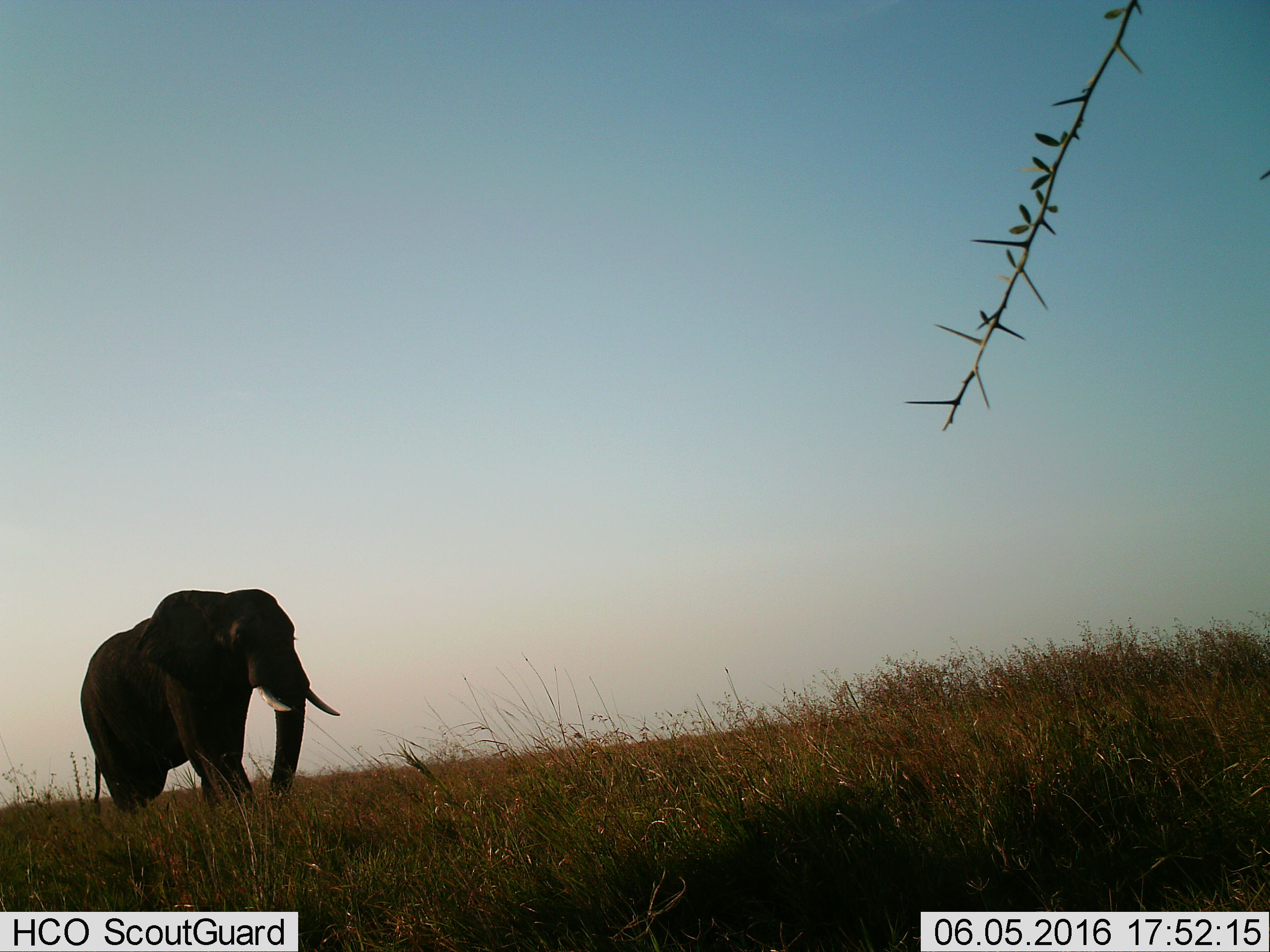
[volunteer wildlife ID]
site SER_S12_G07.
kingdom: Animalia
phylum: Chordata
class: Mammalia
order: Proboscidea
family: Elephantidae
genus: Loxodonta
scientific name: Loxodonta africana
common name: african bush elephant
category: elephant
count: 1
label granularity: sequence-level